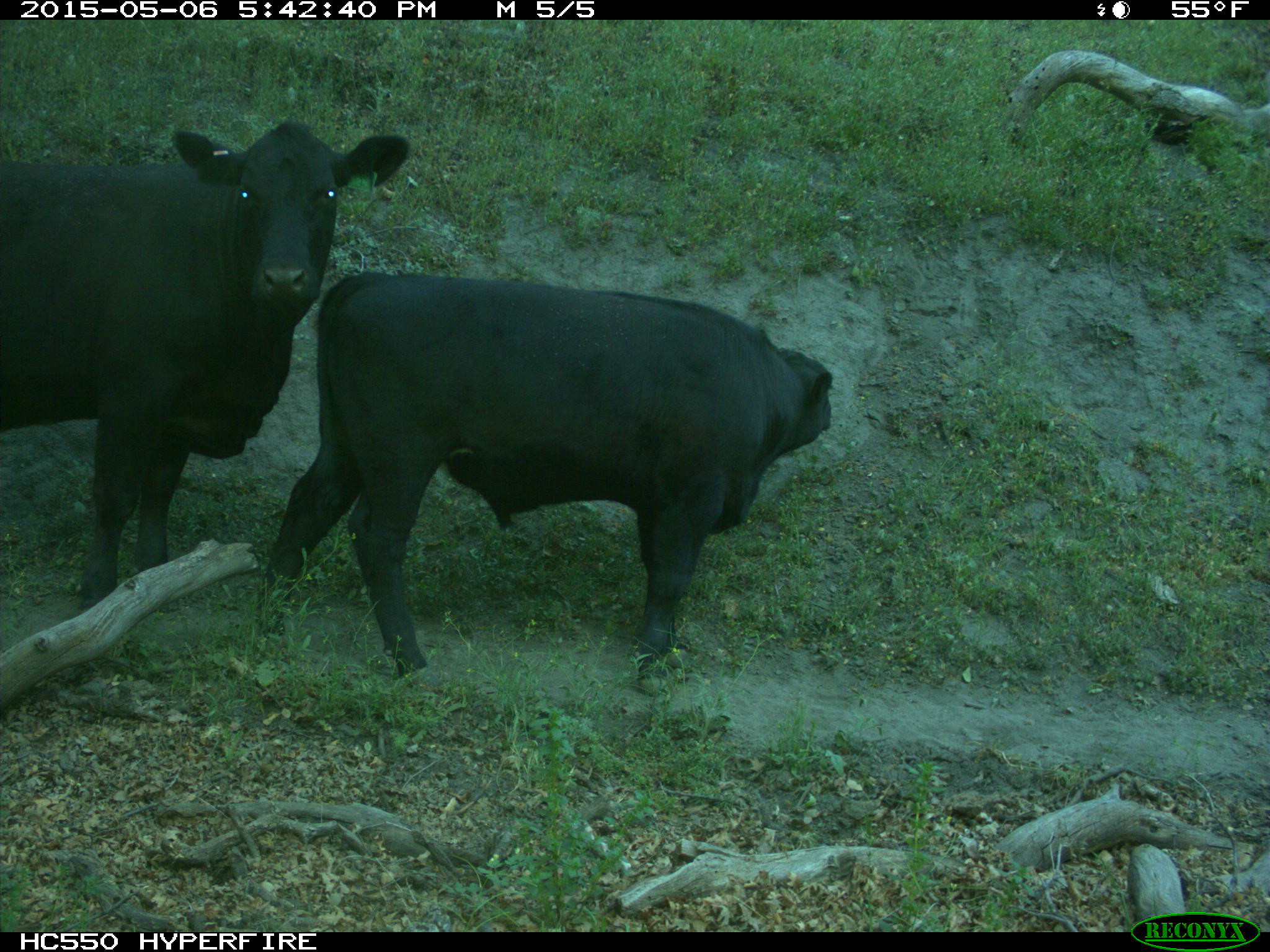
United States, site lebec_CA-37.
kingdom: Animalia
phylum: Chordata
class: Mammalia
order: Artiodactyla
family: Bovidae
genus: Bos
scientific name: Bos taurus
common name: domestic cow